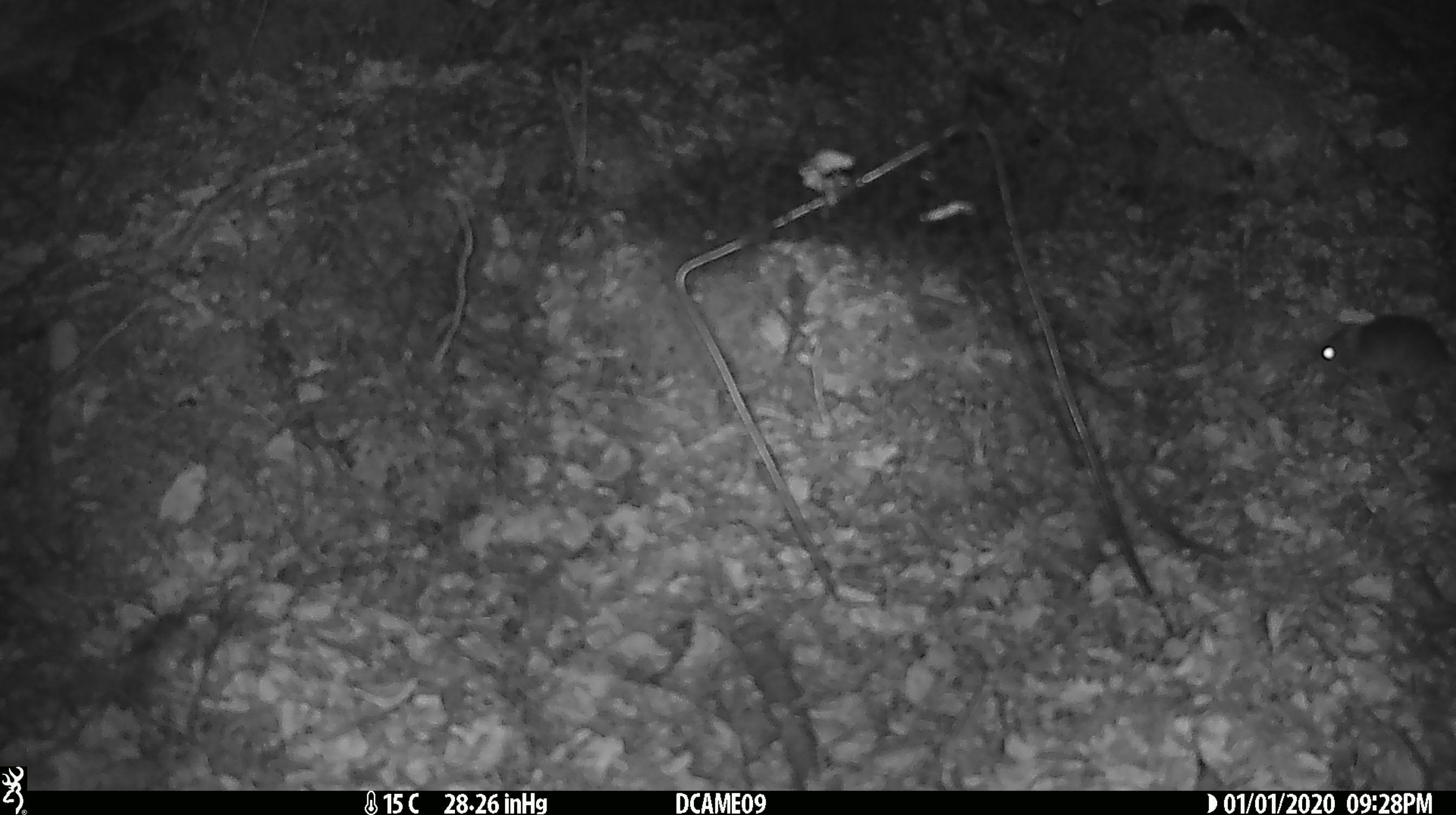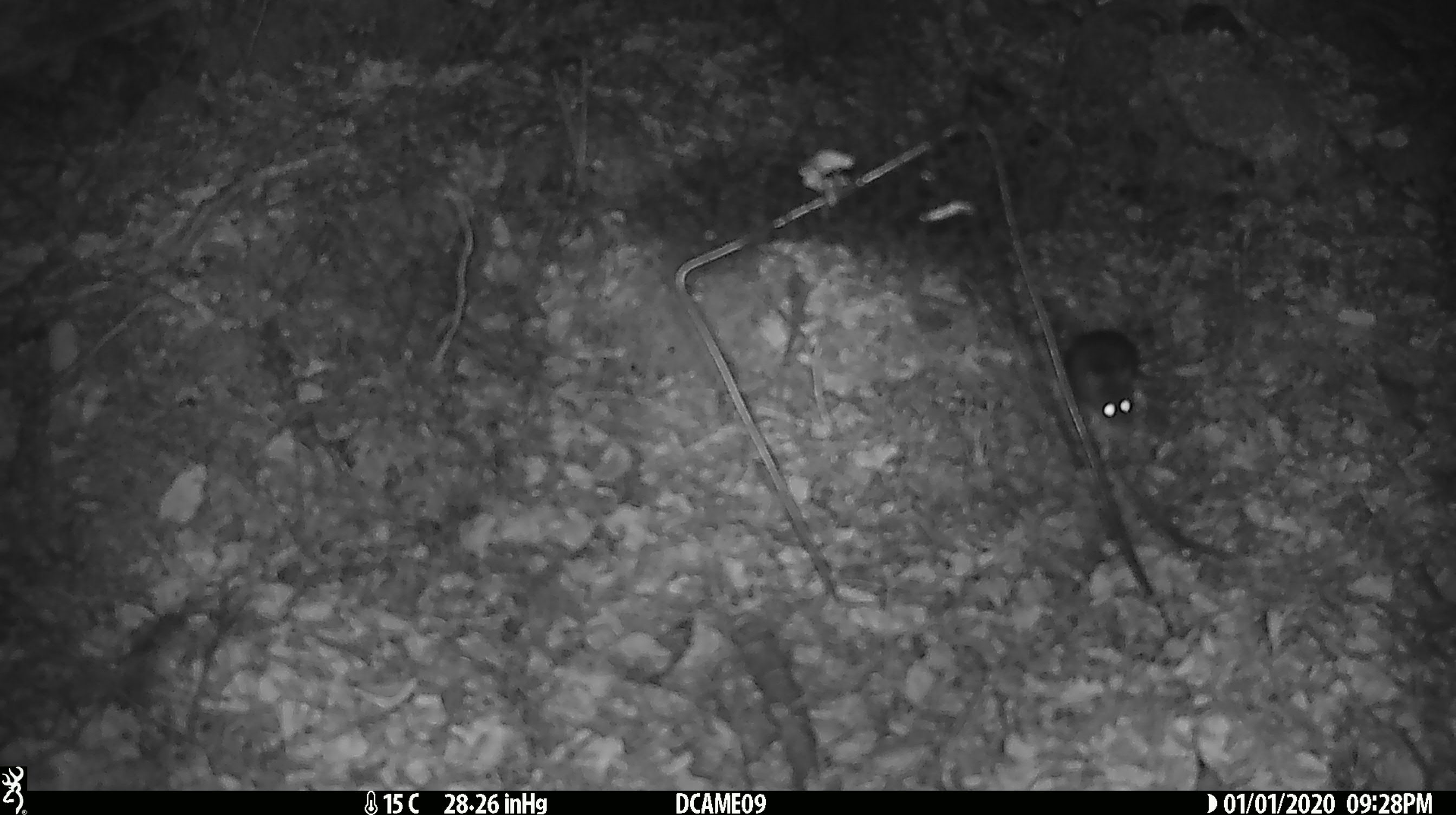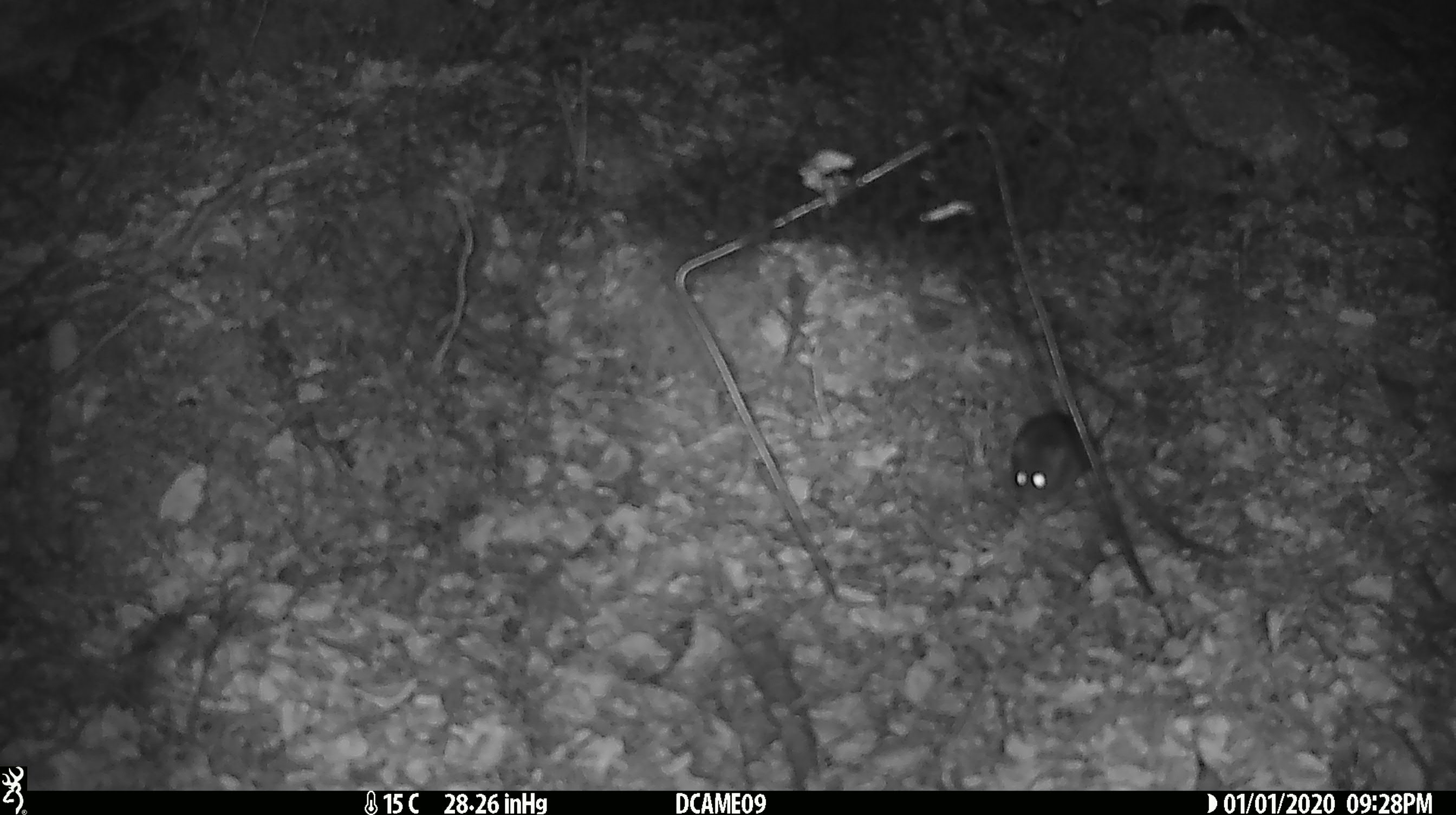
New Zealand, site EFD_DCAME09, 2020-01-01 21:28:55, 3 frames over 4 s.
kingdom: Animalia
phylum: Chordata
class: Mammalia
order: Rodentia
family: Muridae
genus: Mus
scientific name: Mus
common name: mouse